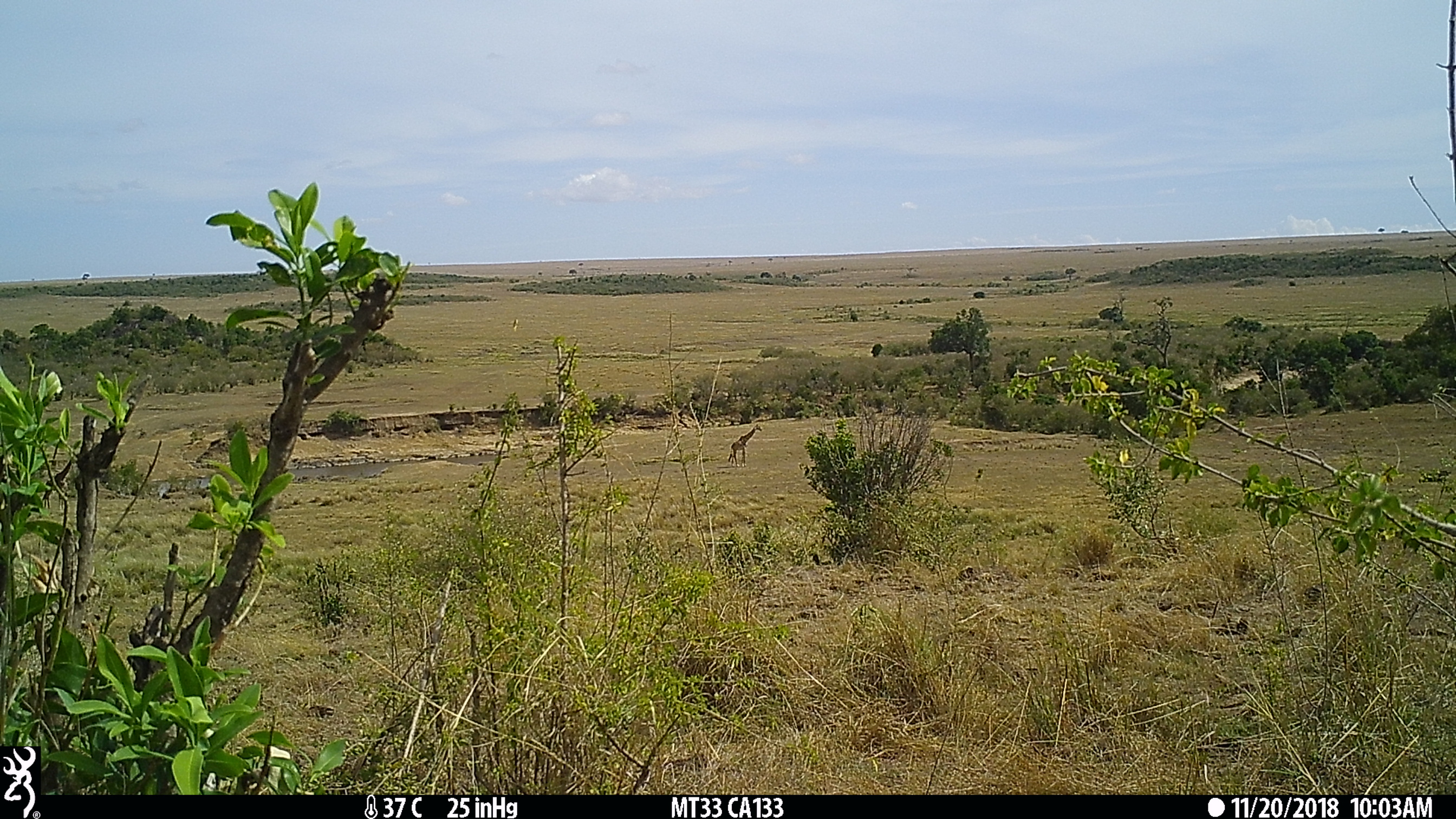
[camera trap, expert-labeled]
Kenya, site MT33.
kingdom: Animalia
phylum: Chordata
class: Mammalia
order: Artiodactyla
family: Giraffidae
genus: Giraffa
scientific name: Giraffa camelopardalis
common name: northern giraffe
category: giraffe